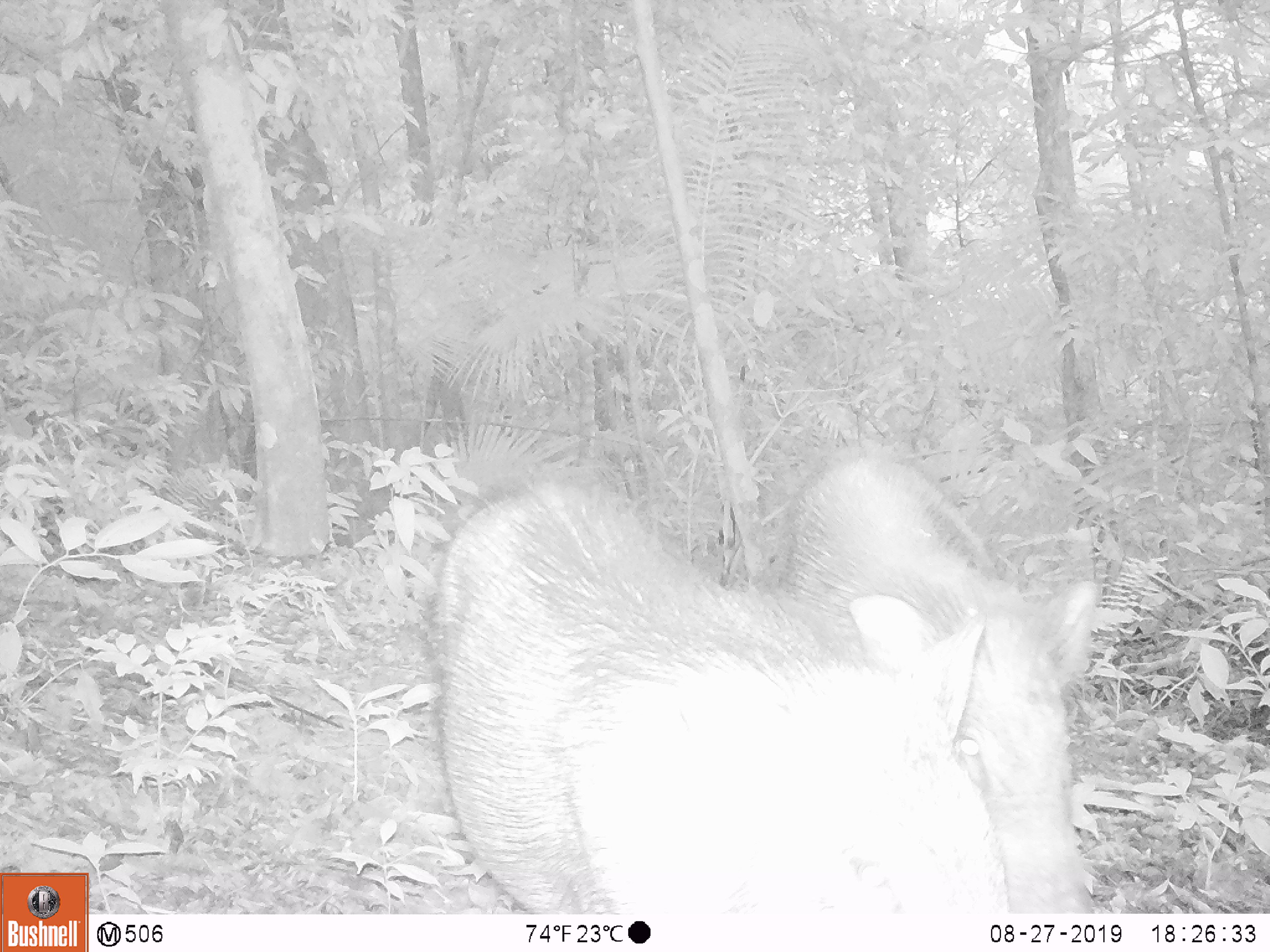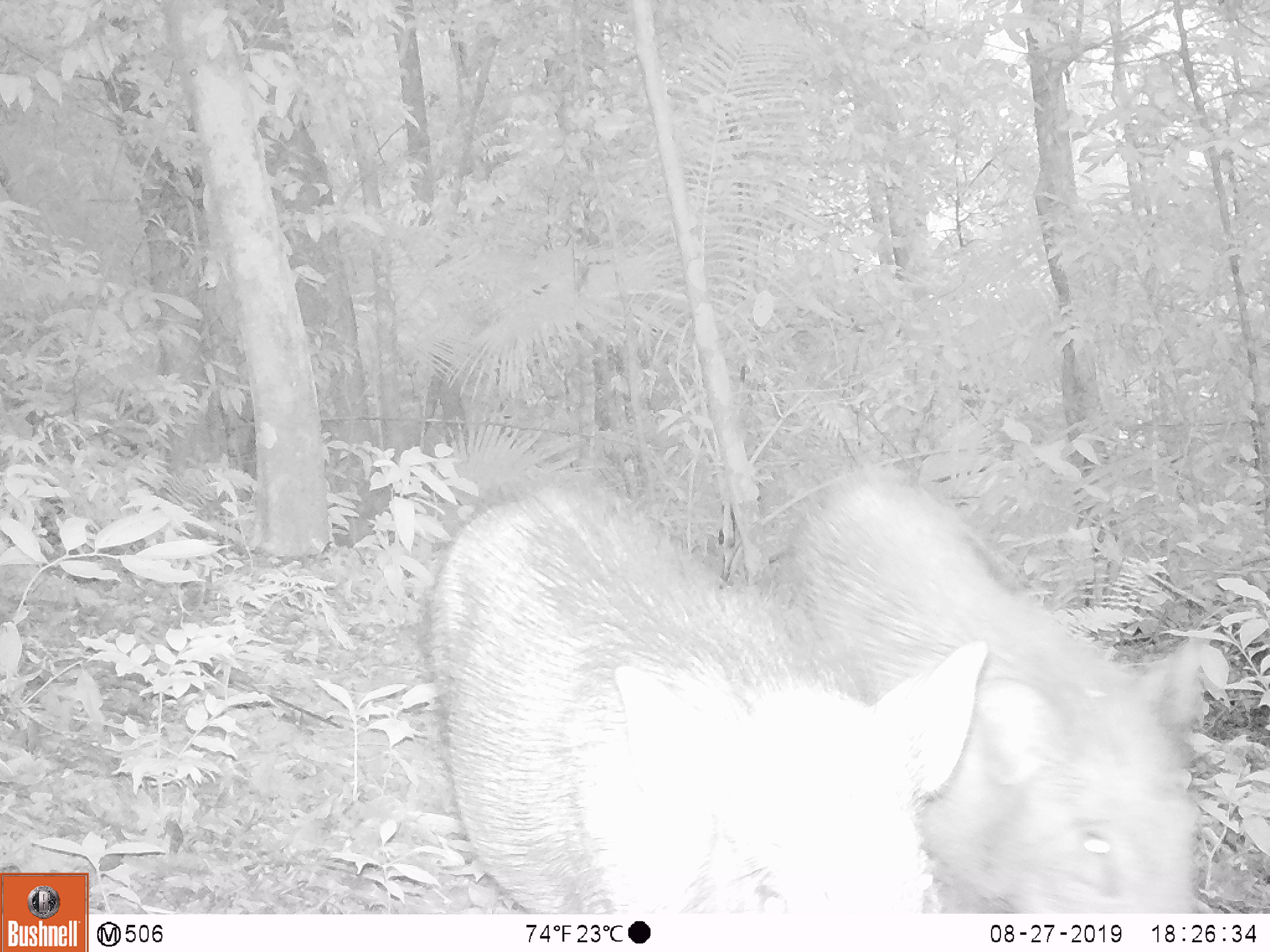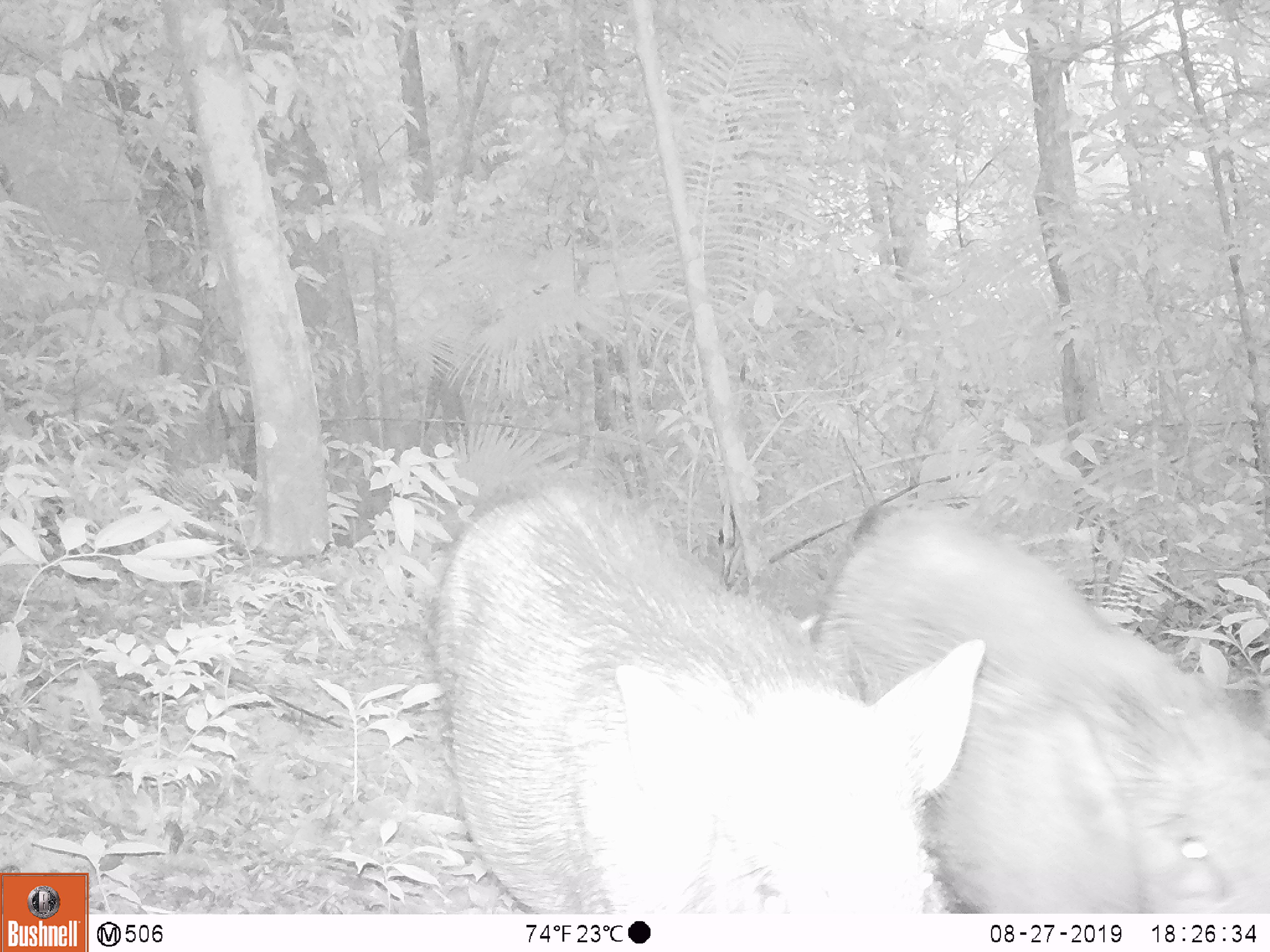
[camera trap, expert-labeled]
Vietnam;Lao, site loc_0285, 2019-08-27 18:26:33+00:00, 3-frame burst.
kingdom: Animalia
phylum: Chordata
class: Mammalia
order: Artiodactyla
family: Suidae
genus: Sus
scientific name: Sus scrofa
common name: eurasian wild pig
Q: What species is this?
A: Eurasian wild pig (Sus scrofa).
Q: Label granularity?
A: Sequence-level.